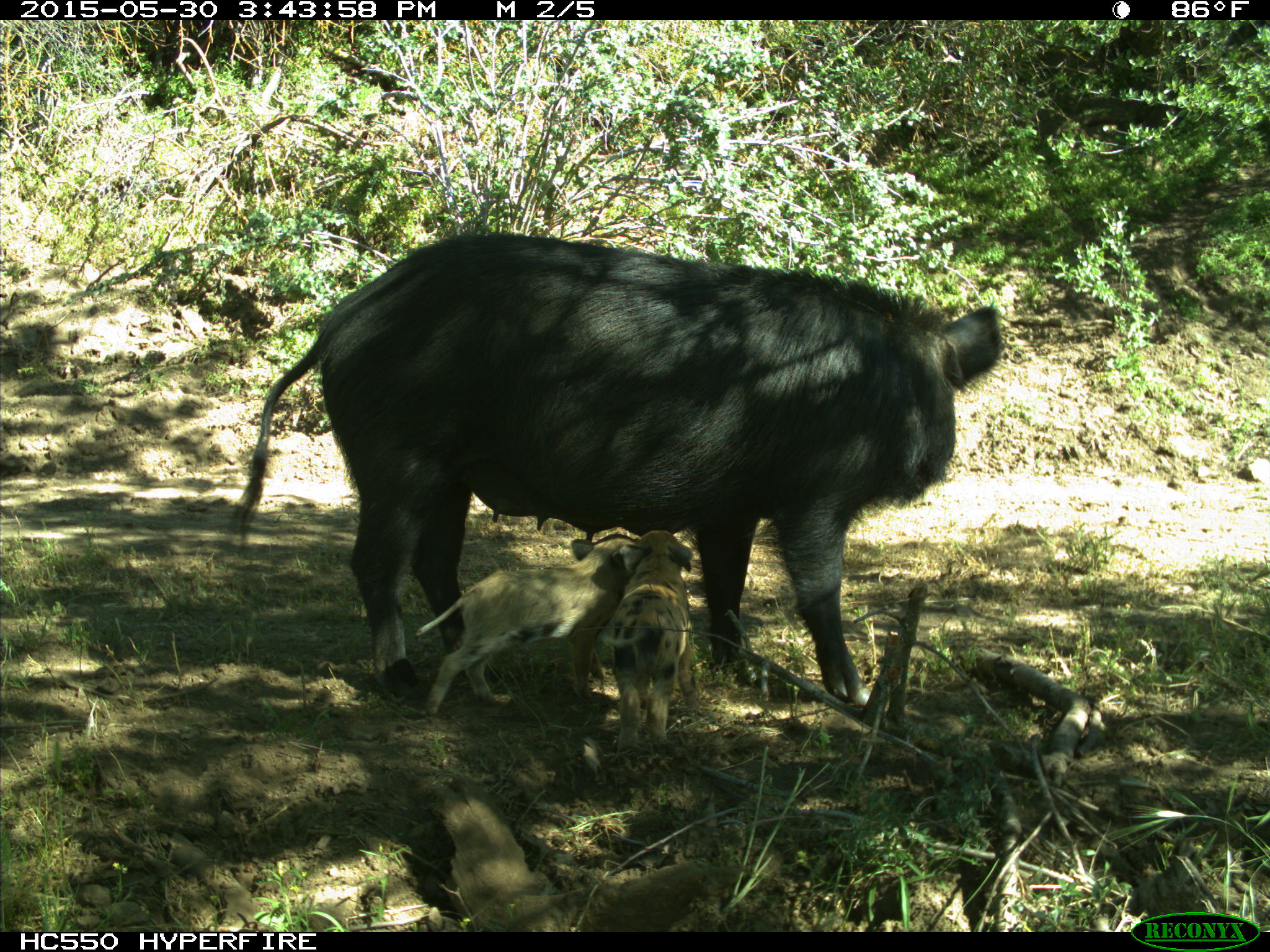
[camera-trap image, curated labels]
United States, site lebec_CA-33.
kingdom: Animalia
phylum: Chordata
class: Mammalia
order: Artiodactyla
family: Suidae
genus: Sus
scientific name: Sus scrofa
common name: wild boar